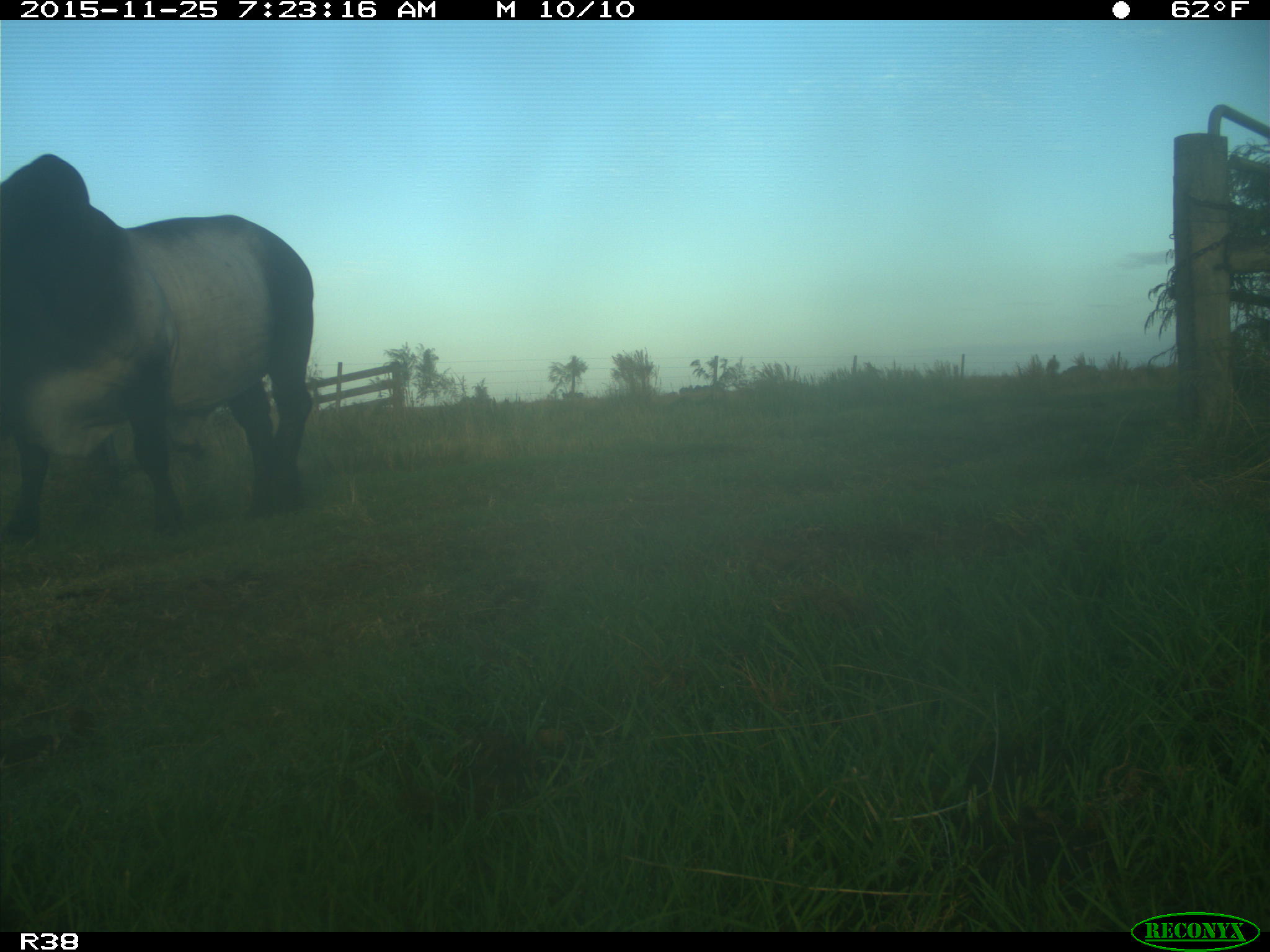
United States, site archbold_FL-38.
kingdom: Animalia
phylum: Chordata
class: Mammalia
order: Artiodactyla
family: Bovidae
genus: Bos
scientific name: Bos taurus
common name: domestic cow